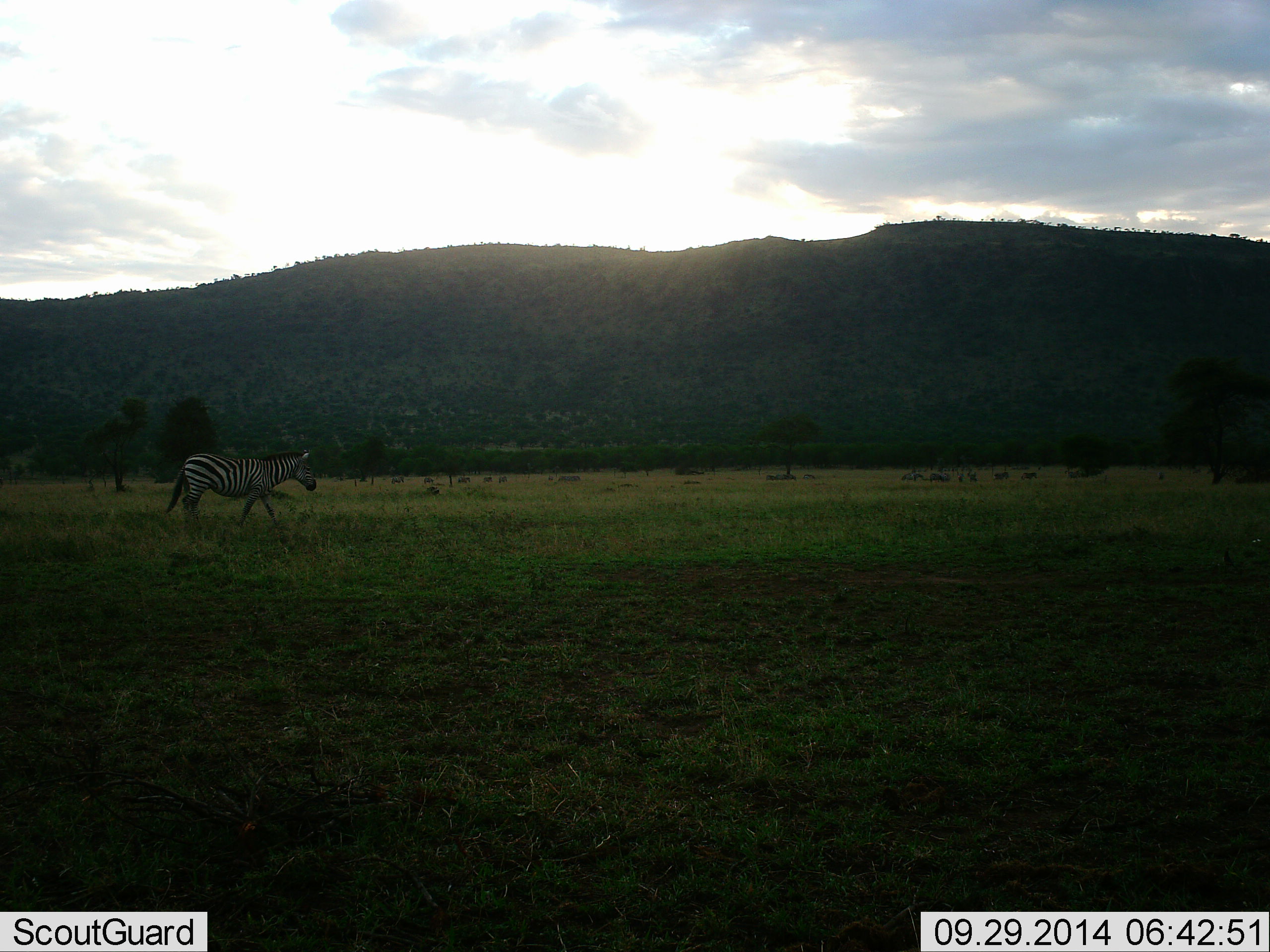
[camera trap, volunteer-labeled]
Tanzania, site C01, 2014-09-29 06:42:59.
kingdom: Animalia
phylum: Chordata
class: Mammalia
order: Perissodactyla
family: Equidae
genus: Equus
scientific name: Equus quagga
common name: plains zebra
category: zebra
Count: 1.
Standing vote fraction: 20%.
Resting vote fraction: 0%.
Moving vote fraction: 90%.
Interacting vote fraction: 0%.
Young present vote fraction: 0%.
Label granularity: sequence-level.